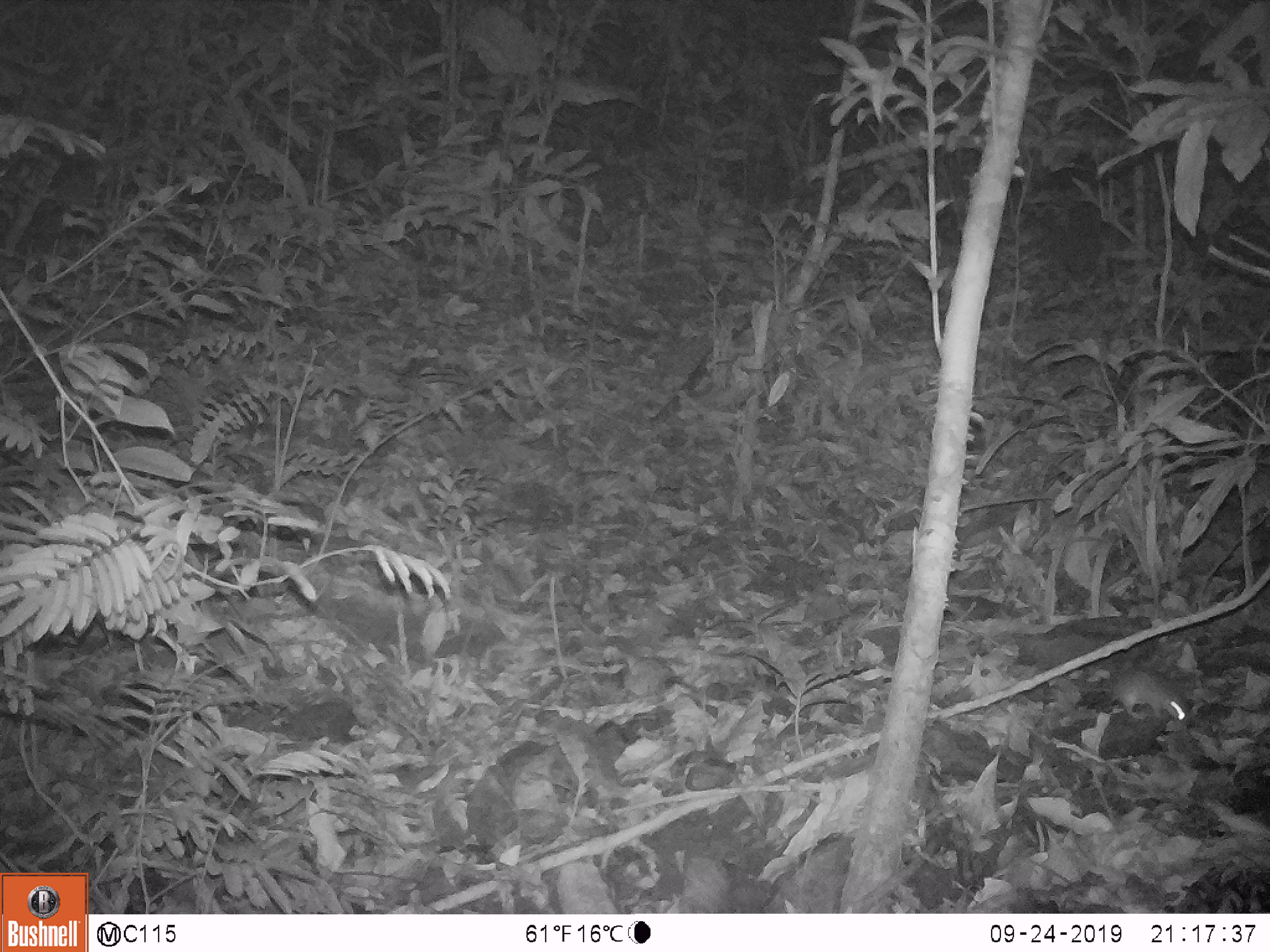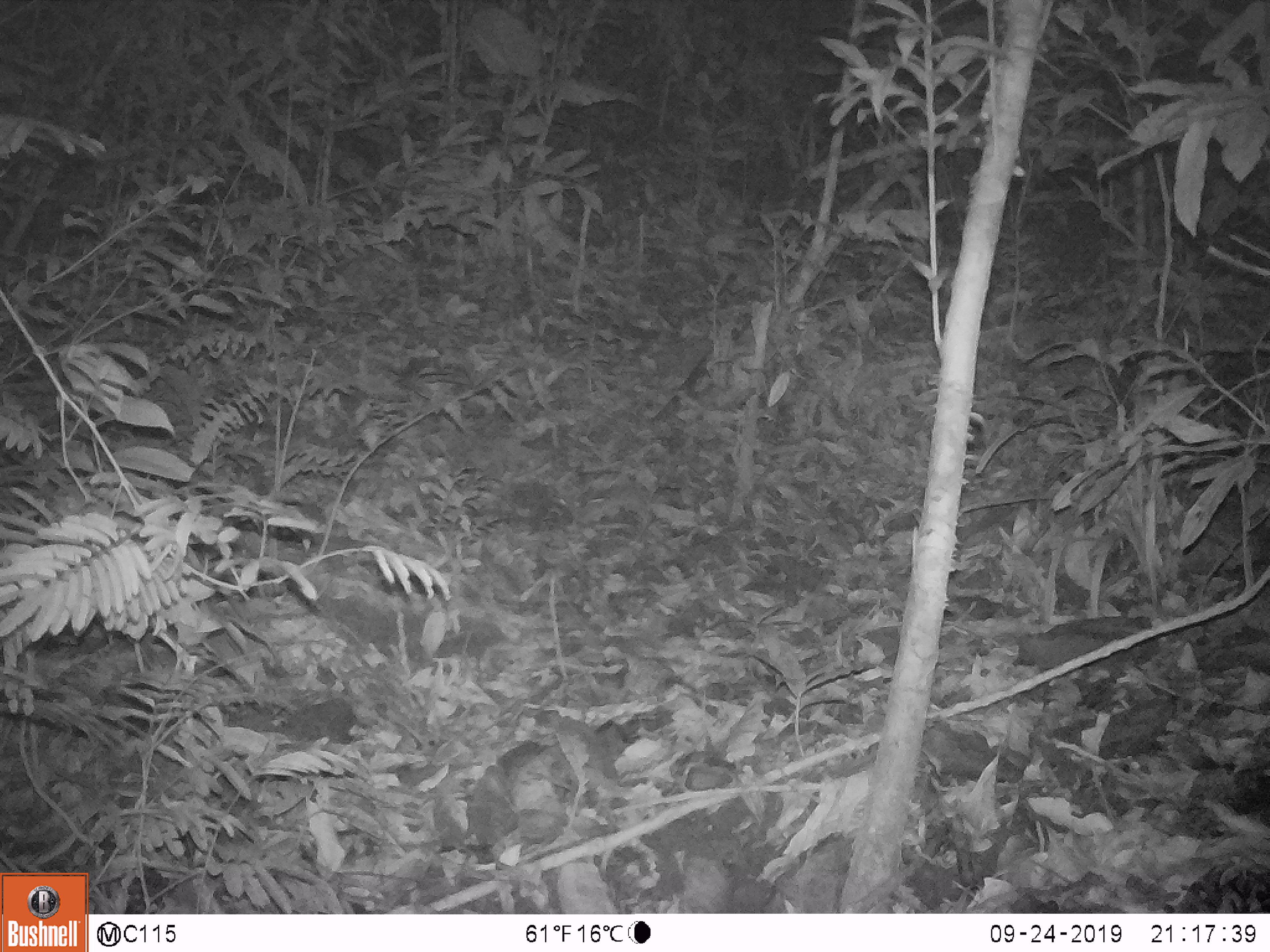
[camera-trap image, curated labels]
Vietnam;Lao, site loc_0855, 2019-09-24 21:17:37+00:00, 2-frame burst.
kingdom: Animalia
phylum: Chordata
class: Mammalia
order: Rodentia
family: Muridae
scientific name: Muridae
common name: old-world mice and rats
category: unidentified murid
Unidentified murid (old-world mice and rats) (Muridae). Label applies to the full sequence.